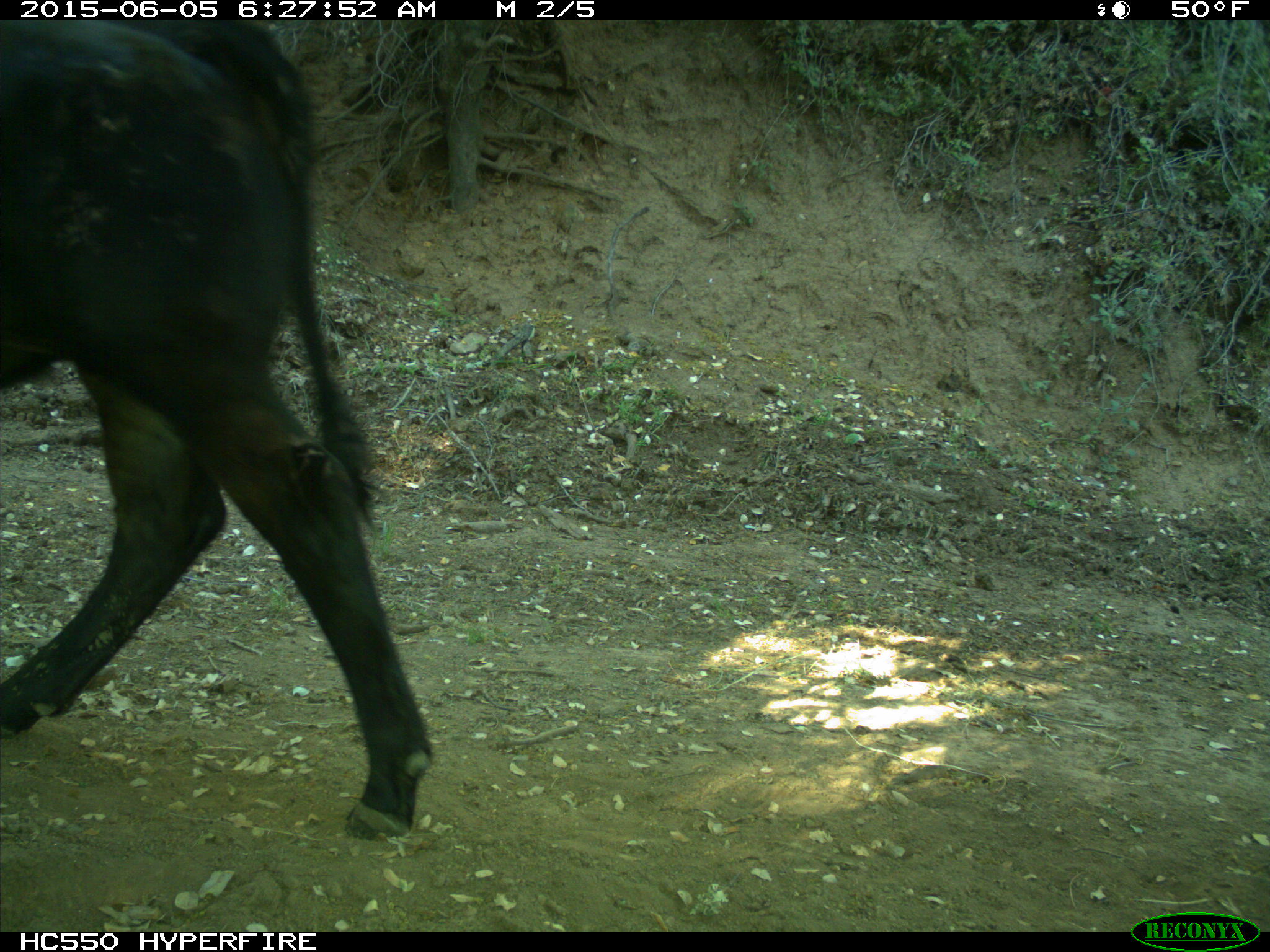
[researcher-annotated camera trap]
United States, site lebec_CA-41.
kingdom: Animalia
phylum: Chordata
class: Mammalia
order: Artiodactyla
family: Bovidae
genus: Bos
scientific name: Bos taurus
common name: domestic cow